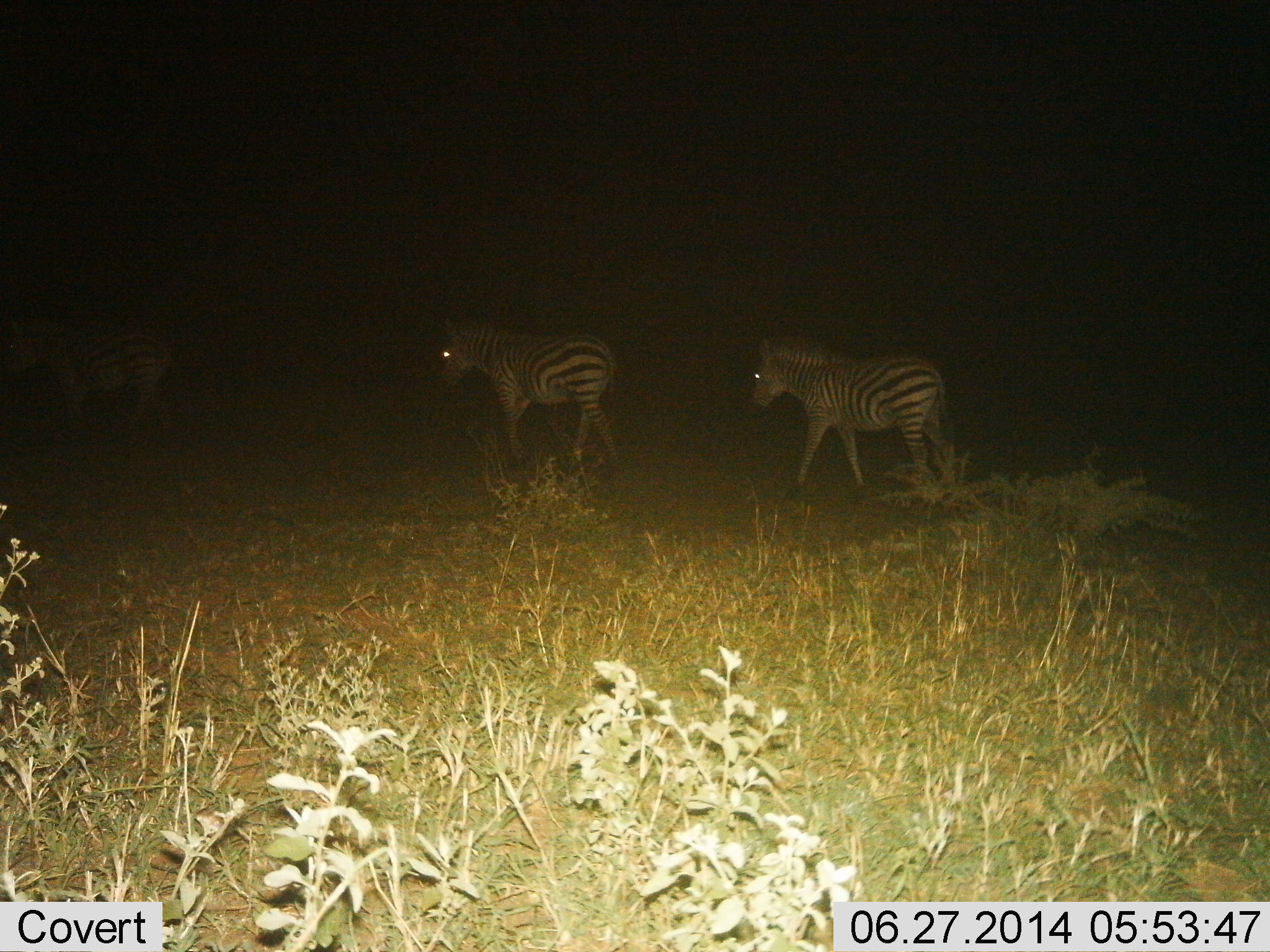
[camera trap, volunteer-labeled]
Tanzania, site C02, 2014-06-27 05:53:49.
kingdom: Animalia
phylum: Chordata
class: Mammalia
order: Perissodactyla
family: Equidae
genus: Equus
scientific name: Equus quagga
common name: plains zebra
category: zebra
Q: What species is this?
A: Zebra (plains zebra) (Equus quagga).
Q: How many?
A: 3.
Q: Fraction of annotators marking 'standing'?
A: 20%.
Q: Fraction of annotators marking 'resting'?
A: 0%.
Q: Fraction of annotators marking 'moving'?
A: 100%.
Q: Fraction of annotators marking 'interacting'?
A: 0%.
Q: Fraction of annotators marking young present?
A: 0%.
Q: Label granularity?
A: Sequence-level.